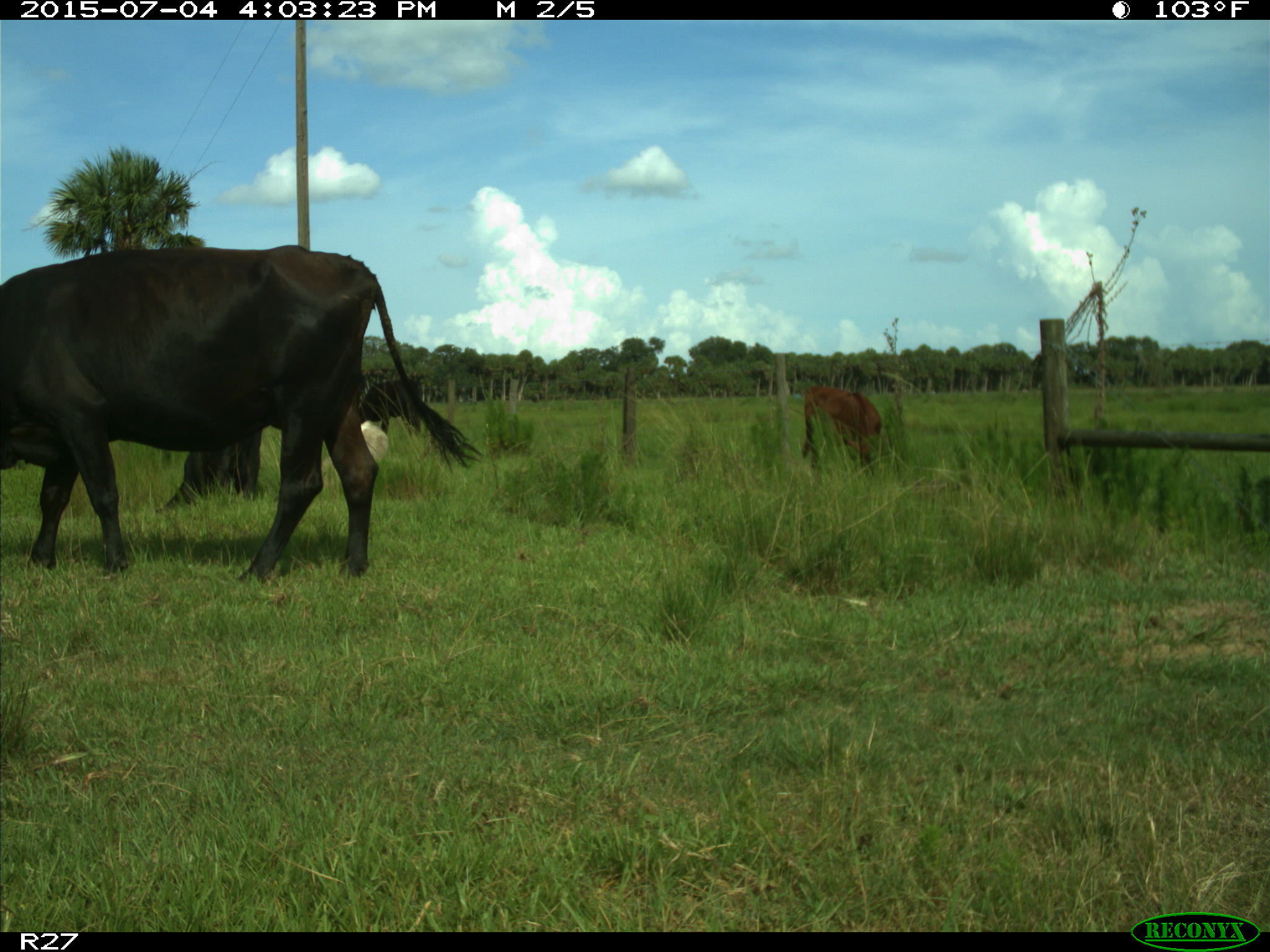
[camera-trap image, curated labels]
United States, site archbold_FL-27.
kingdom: Animalia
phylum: Chordata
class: Mammalia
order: Artiodactyla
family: Bovidae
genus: Bos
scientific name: Bos taurus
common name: domestic cow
Bos taurus (domestic cow).